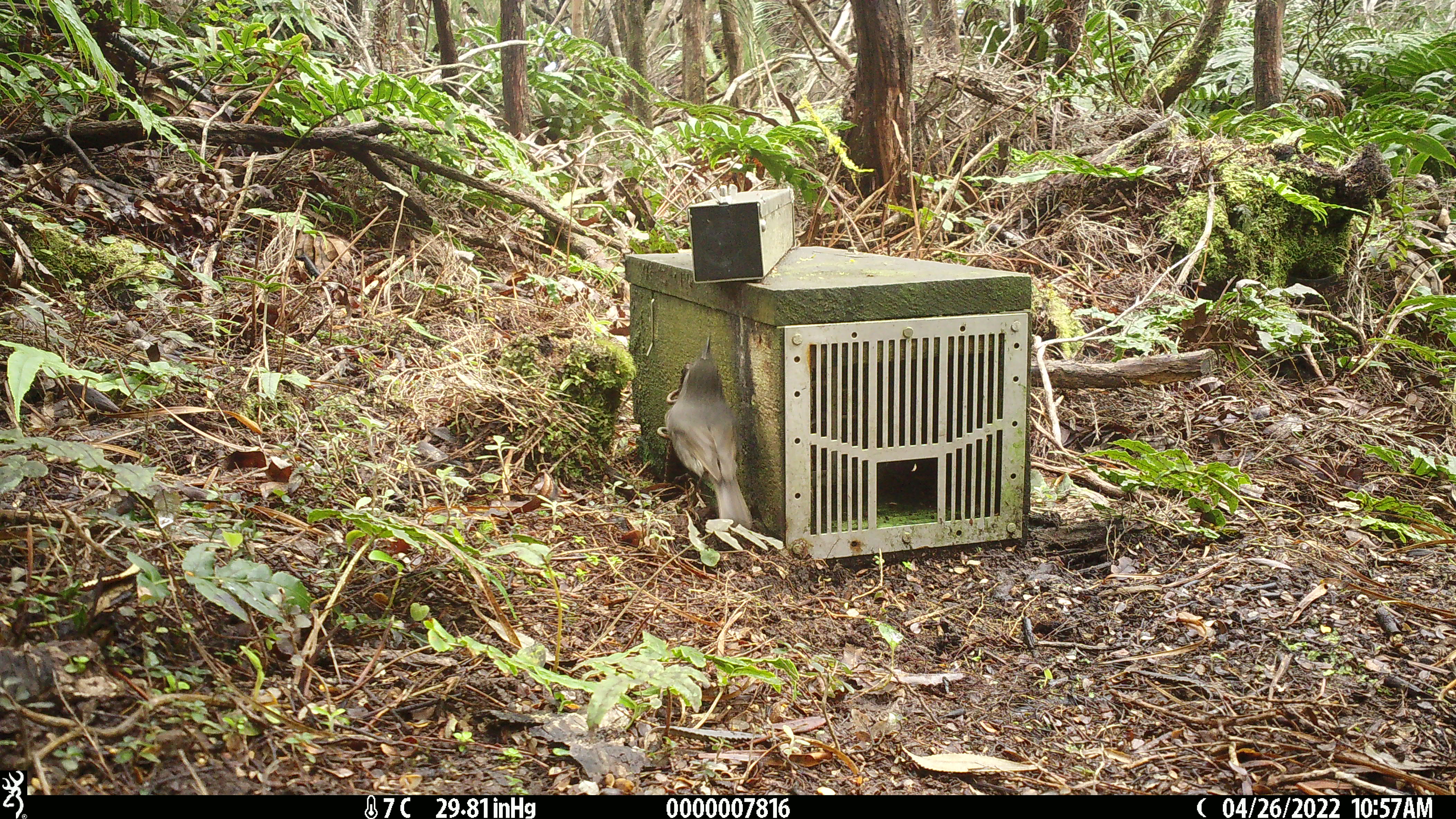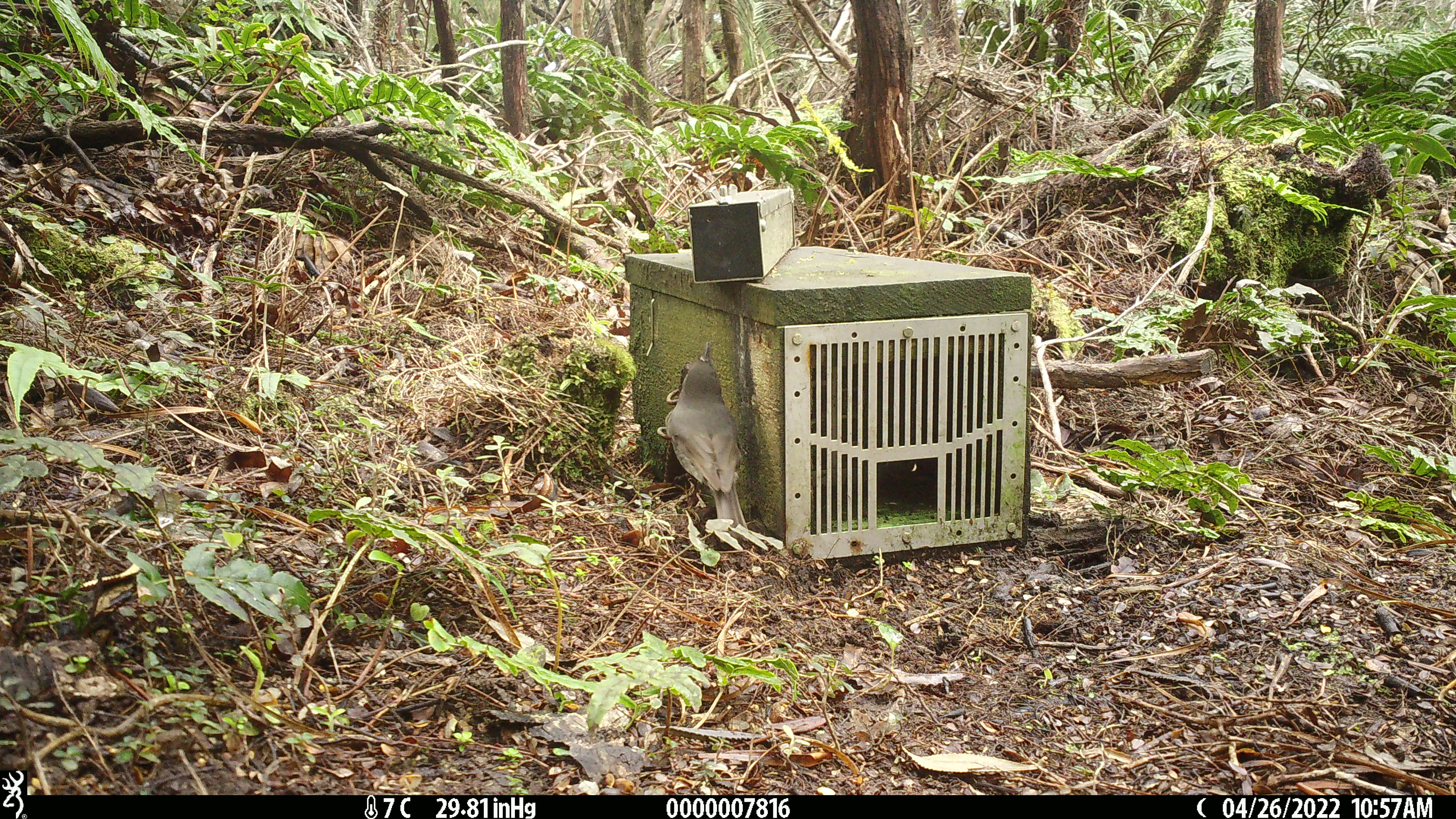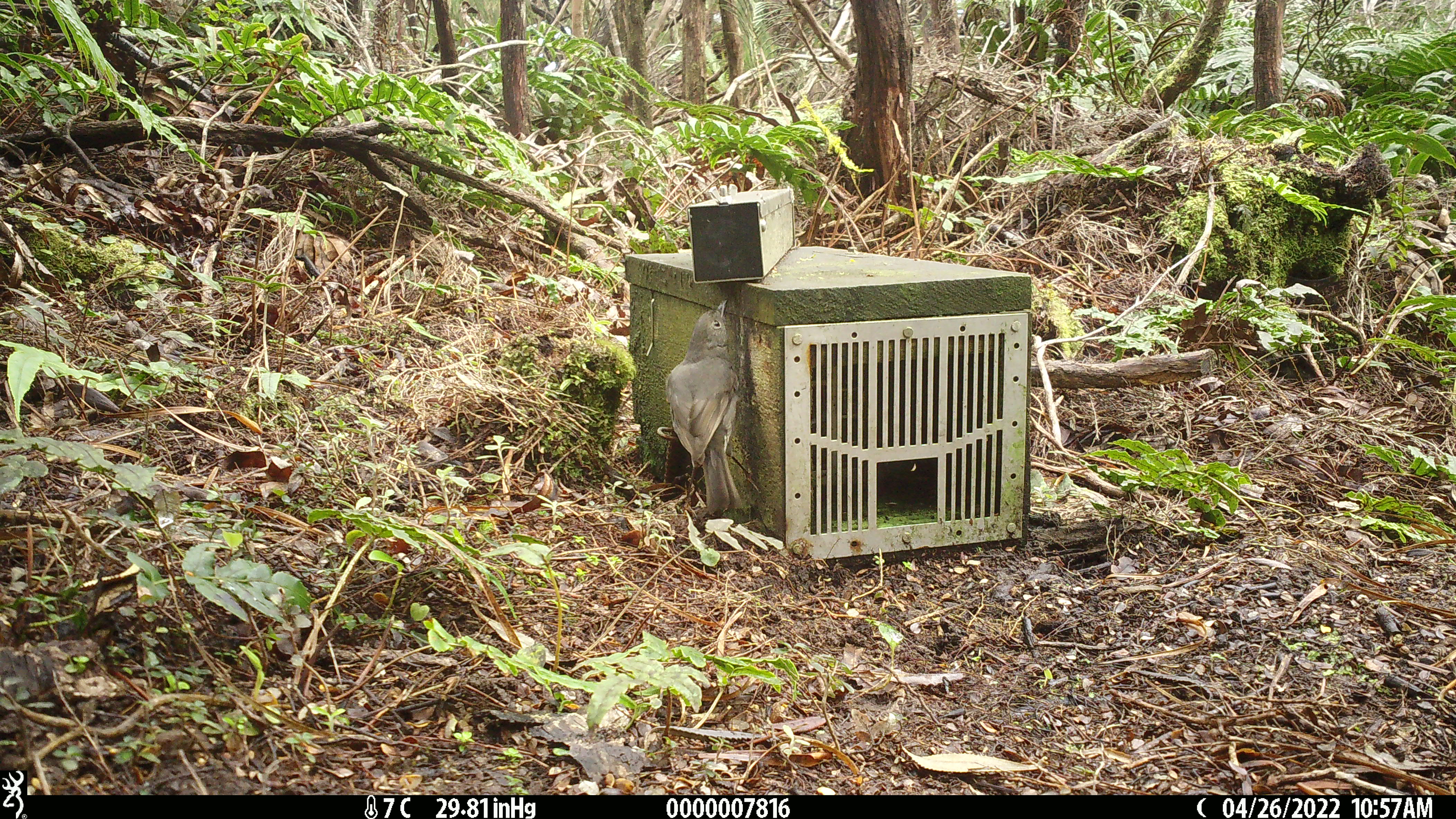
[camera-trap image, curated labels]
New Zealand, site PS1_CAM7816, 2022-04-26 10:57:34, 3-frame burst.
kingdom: Animalia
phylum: Chordata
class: Aves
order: Passeriformes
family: Petroicidae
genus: Petroica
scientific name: Petroica australis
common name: new zealand robin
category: robin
Robin (new zealand robin) (Petroica australis).